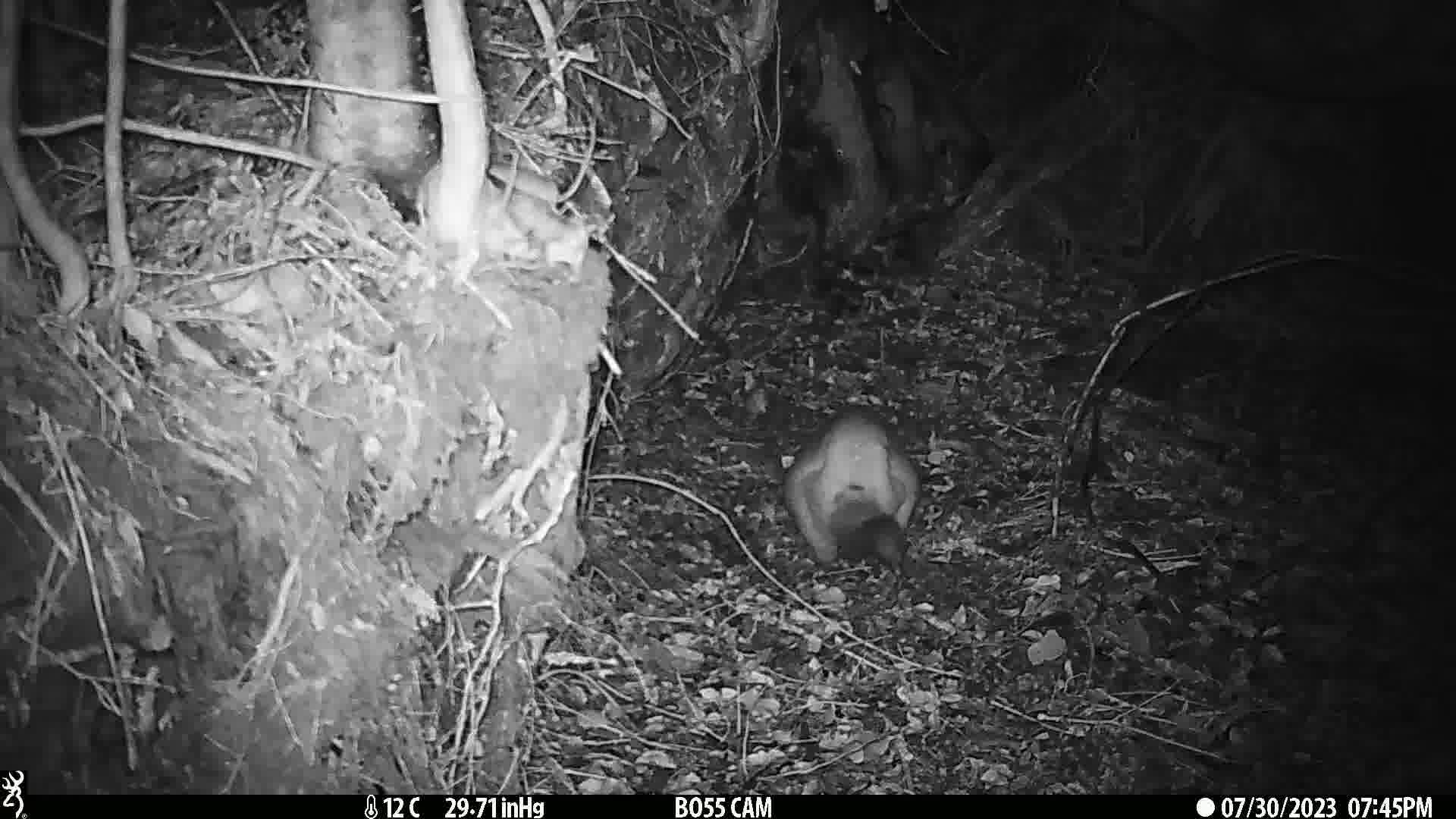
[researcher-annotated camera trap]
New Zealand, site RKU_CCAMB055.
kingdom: Animalia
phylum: Chordata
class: Mammalia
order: Diprotodontia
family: Phalangeridae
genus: Trichosurus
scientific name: Trichosurus vulpecula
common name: common brushtail possum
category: possum